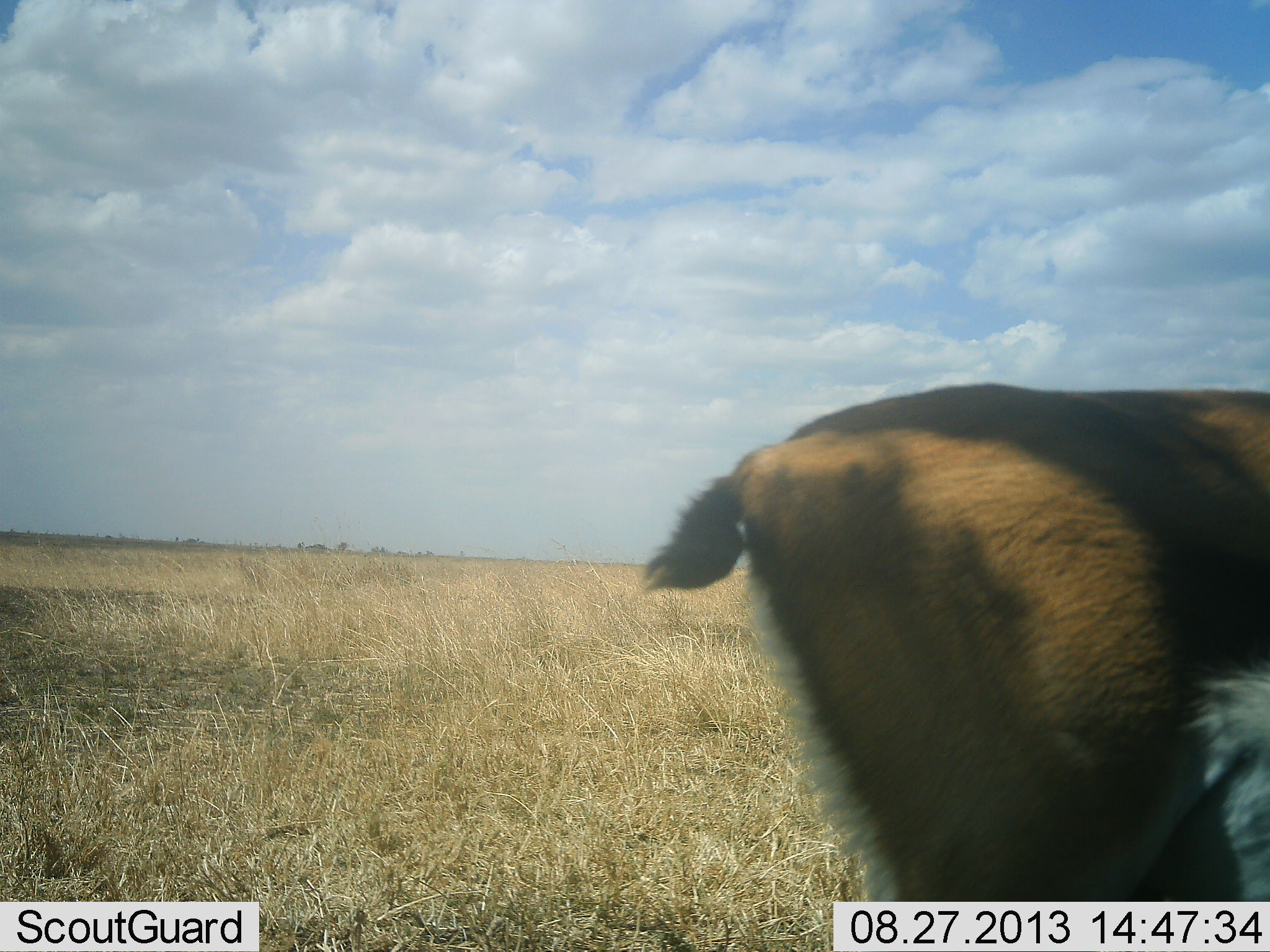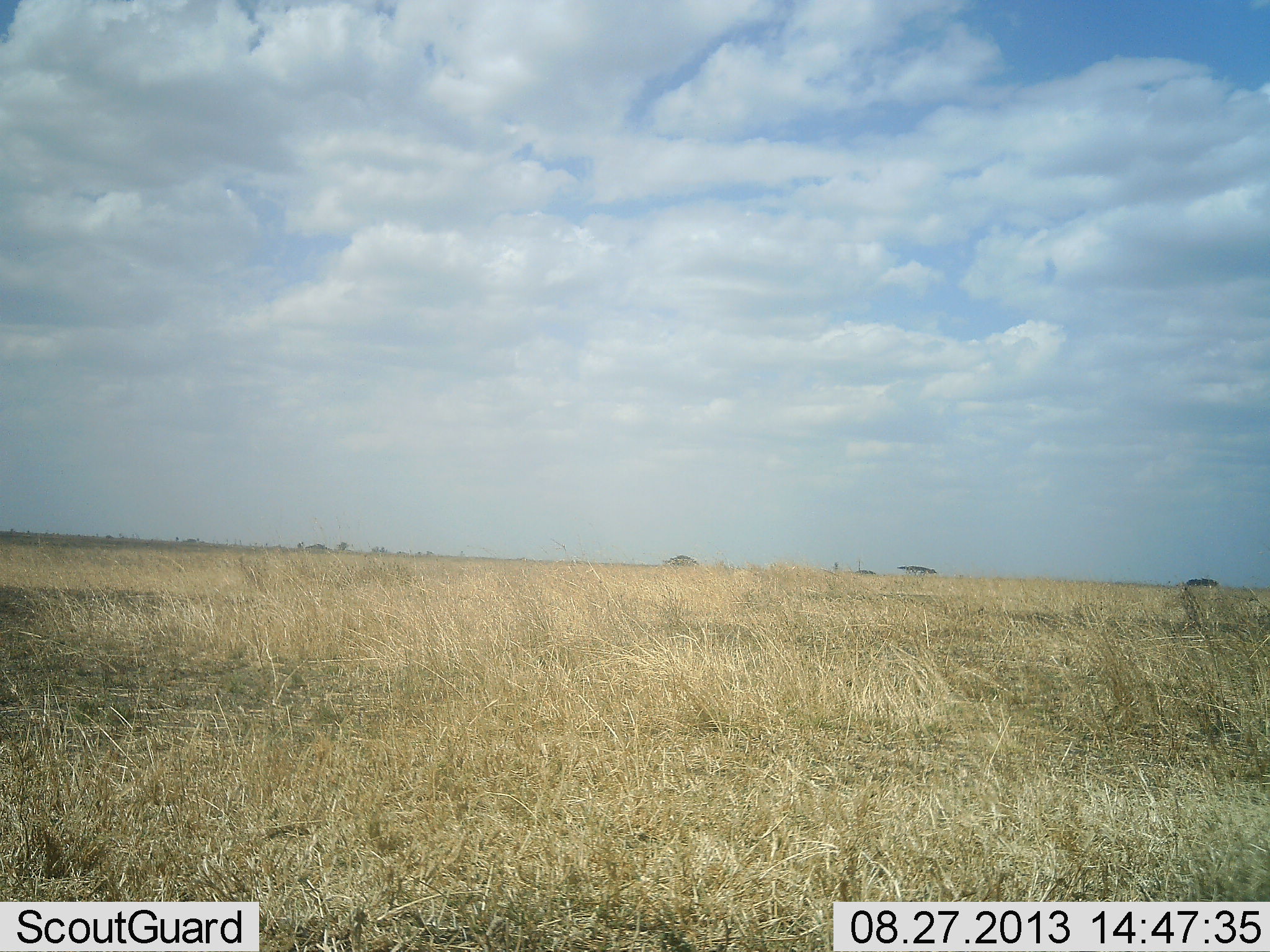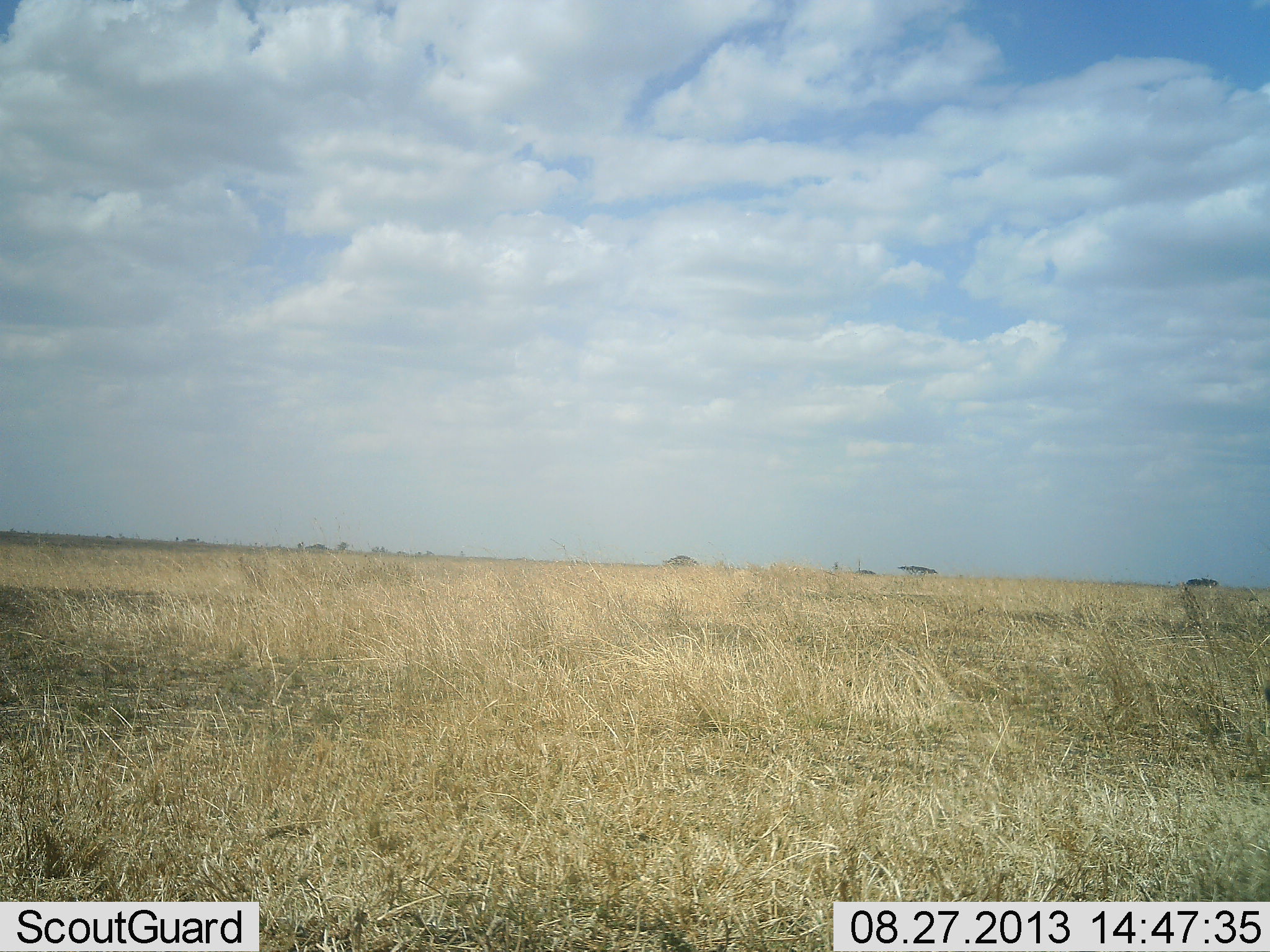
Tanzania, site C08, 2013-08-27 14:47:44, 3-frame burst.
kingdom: Animalia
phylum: Chordata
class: Mammalia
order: Artiodactyla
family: Bovidae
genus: Eudorcas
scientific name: Eudorcas thomsonii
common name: thomson's gazelle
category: gazellethomsons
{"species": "gazellethomsons (thomson's gazelle) (Eudorcas thomsonii)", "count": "1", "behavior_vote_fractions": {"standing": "8%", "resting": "0%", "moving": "100%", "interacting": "0%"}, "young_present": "0%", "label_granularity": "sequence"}